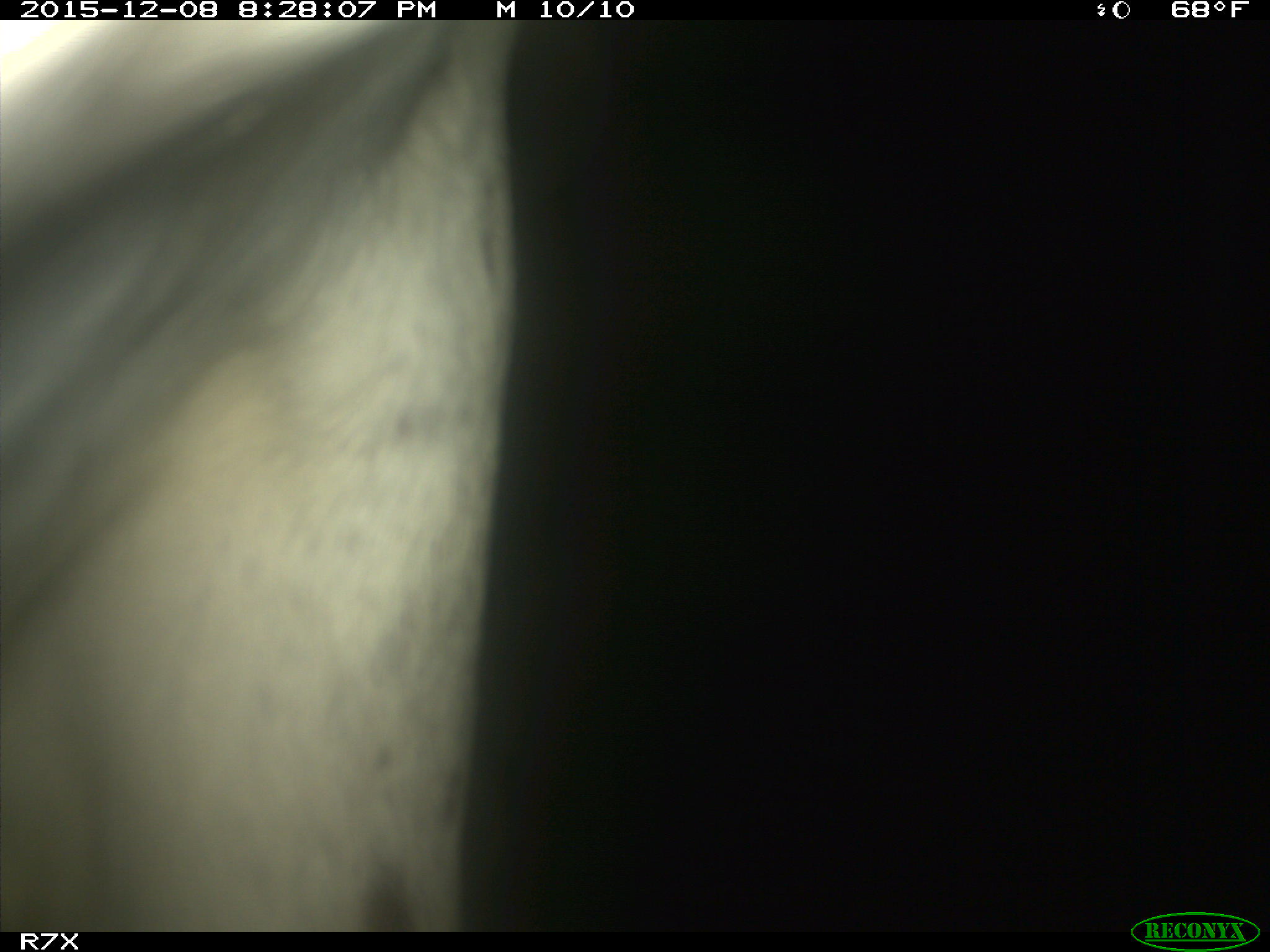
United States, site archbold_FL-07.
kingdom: Animalia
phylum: Chordata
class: Mammalia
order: Artiodactyla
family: Bovidae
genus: Bos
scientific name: Bos taurus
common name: domestic cow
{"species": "Bos taurus (domestic cow)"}